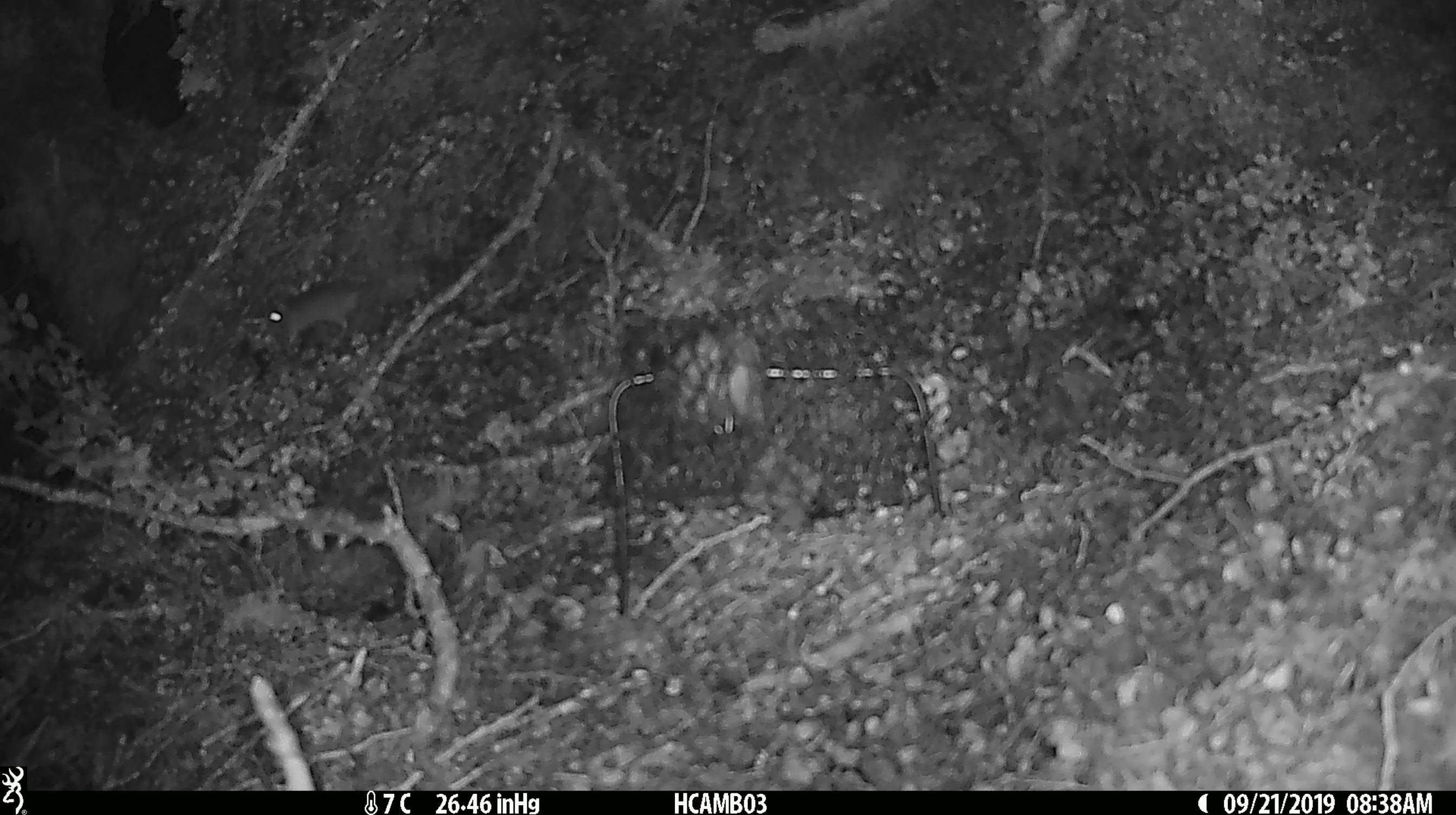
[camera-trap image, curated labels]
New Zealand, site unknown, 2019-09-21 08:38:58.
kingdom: Animalia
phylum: Chordata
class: Mammalia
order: Rodentia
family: Muridae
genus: Mus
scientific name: Mus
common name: mouse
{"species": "mouse (Mus)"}